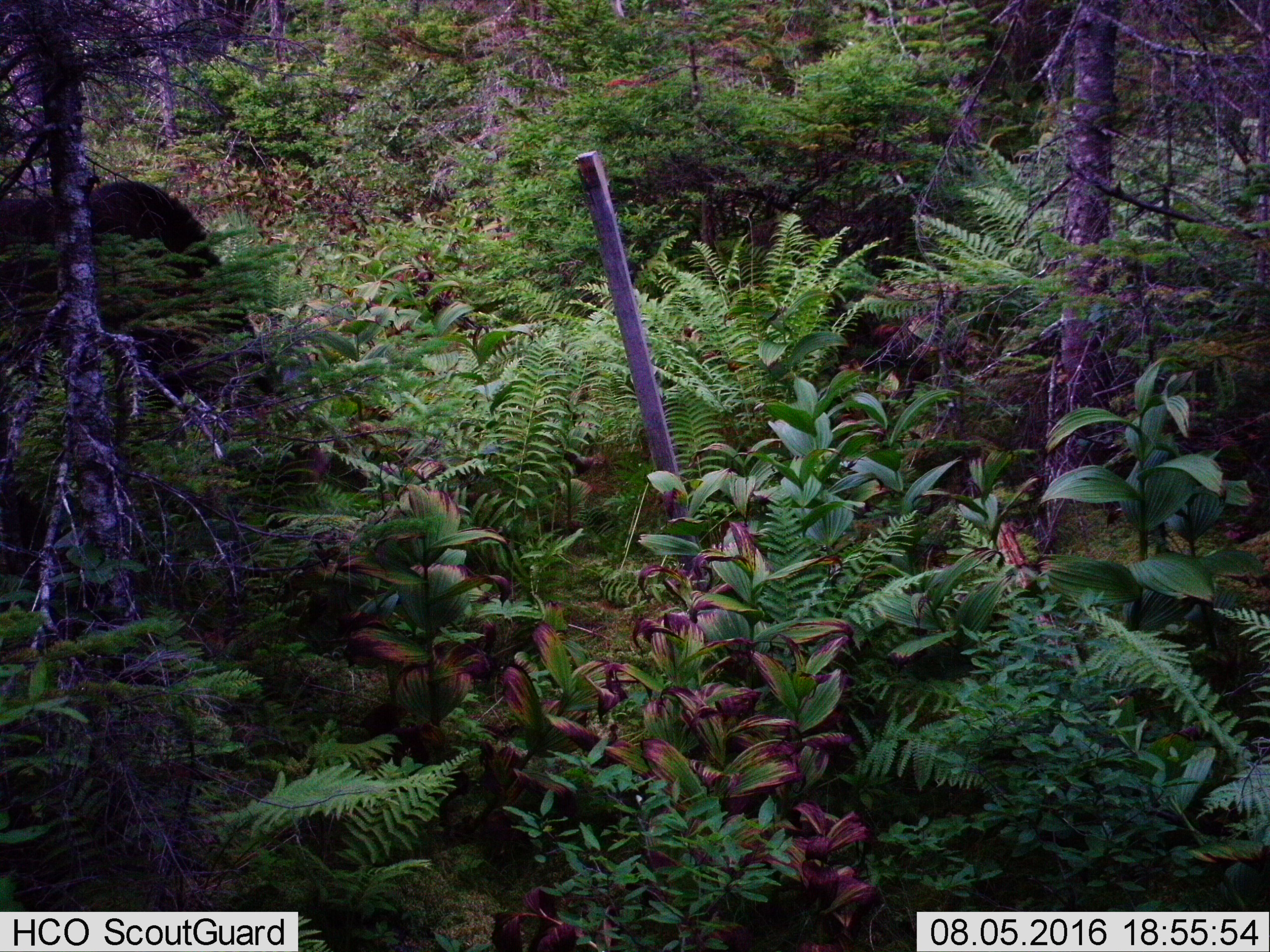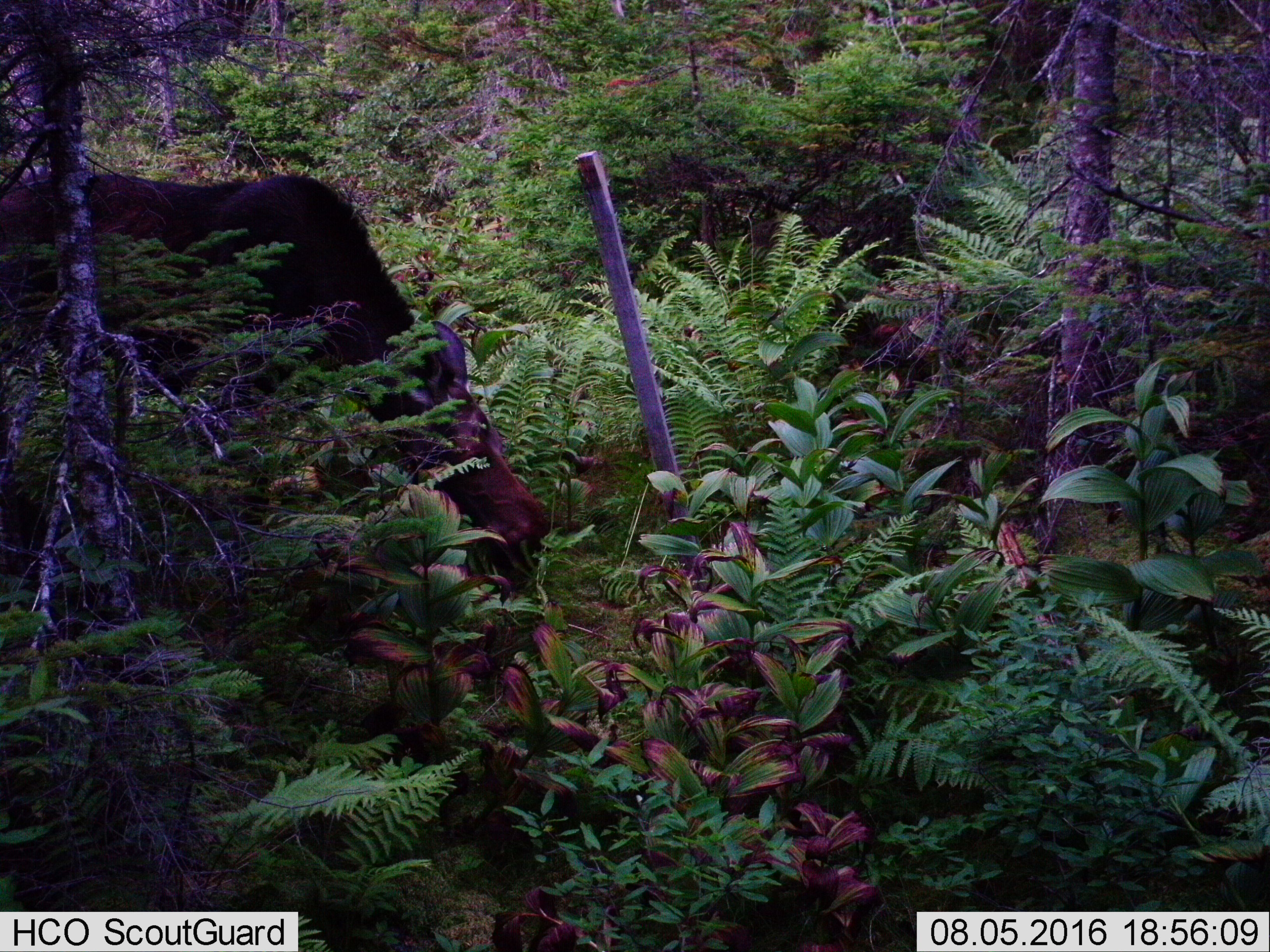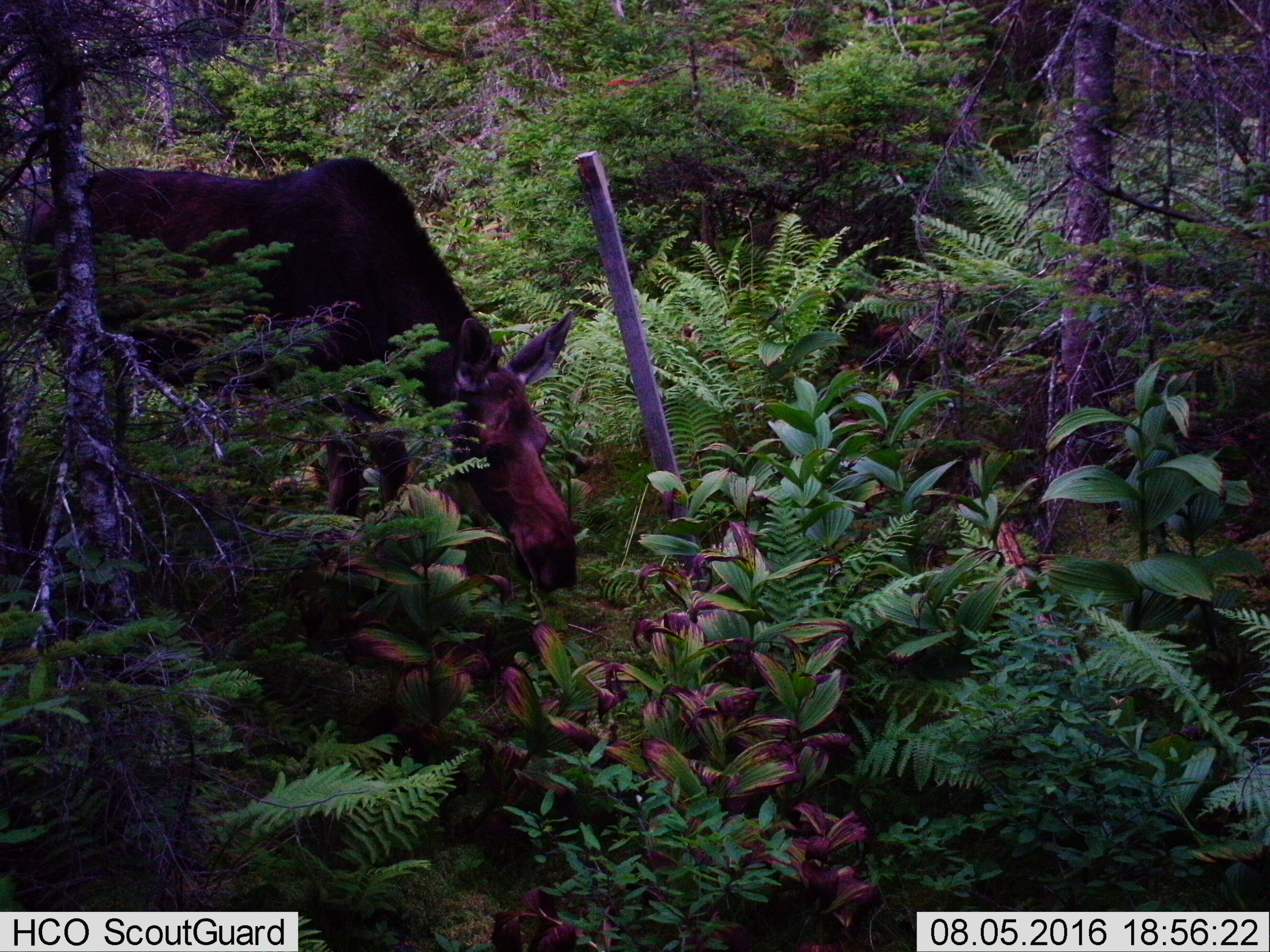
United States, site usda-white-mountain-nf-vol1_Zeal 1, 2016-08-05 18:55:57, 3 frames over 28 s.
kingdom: Animalia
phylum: Chordata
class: Mammalia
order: Artiodactyla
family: Cervidae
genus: Alces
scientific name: Alces alces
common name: moose